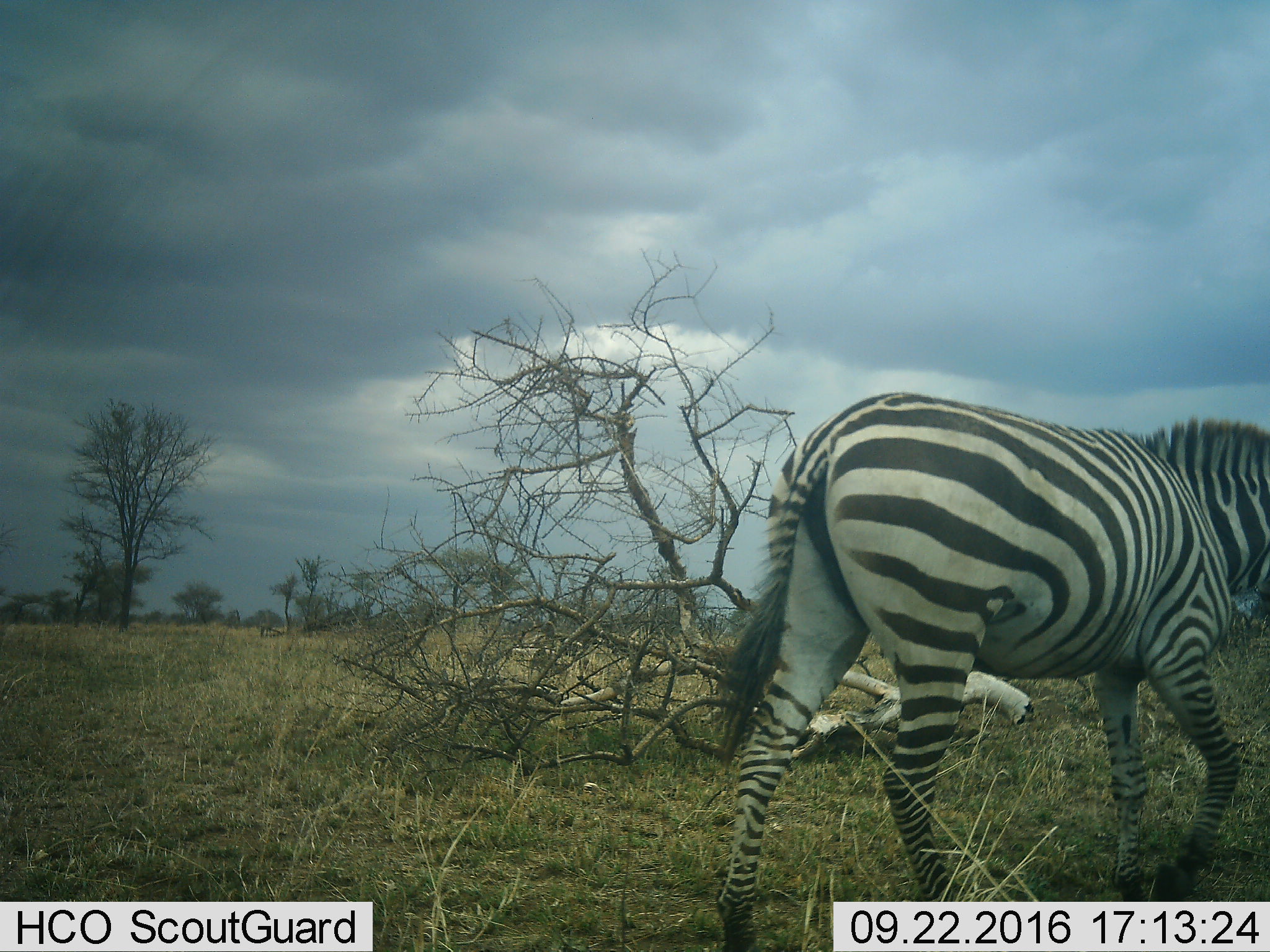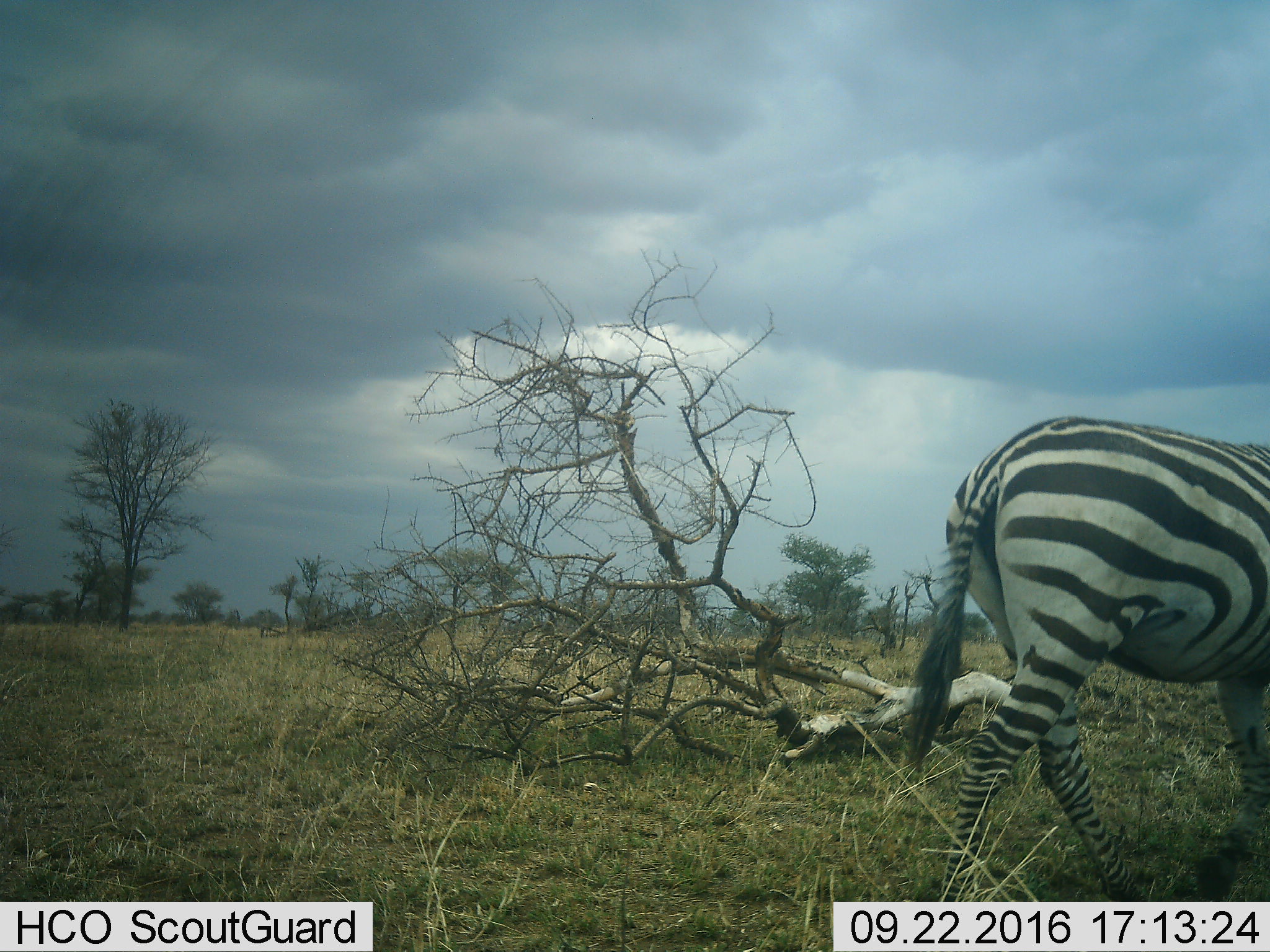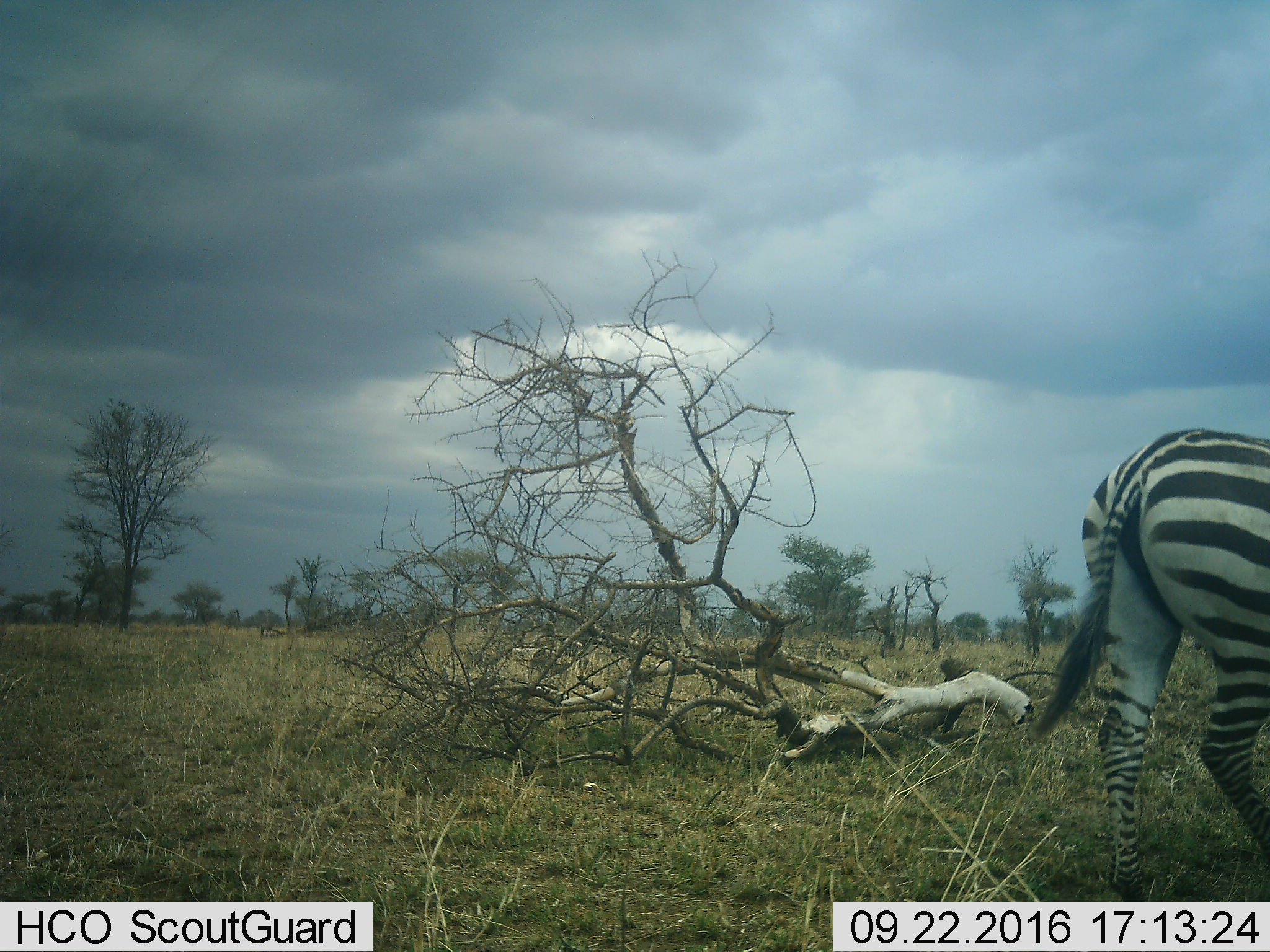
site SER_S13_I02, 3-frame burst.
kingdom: Animalia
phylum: Chordata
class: Mammalia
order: Perissodactyla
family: Equidae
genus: Equus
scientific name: Equus quagga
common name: plains zebra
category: zebraplains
Zebraplains (plains zebra) (Equus quagga), count 1. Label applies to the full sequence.